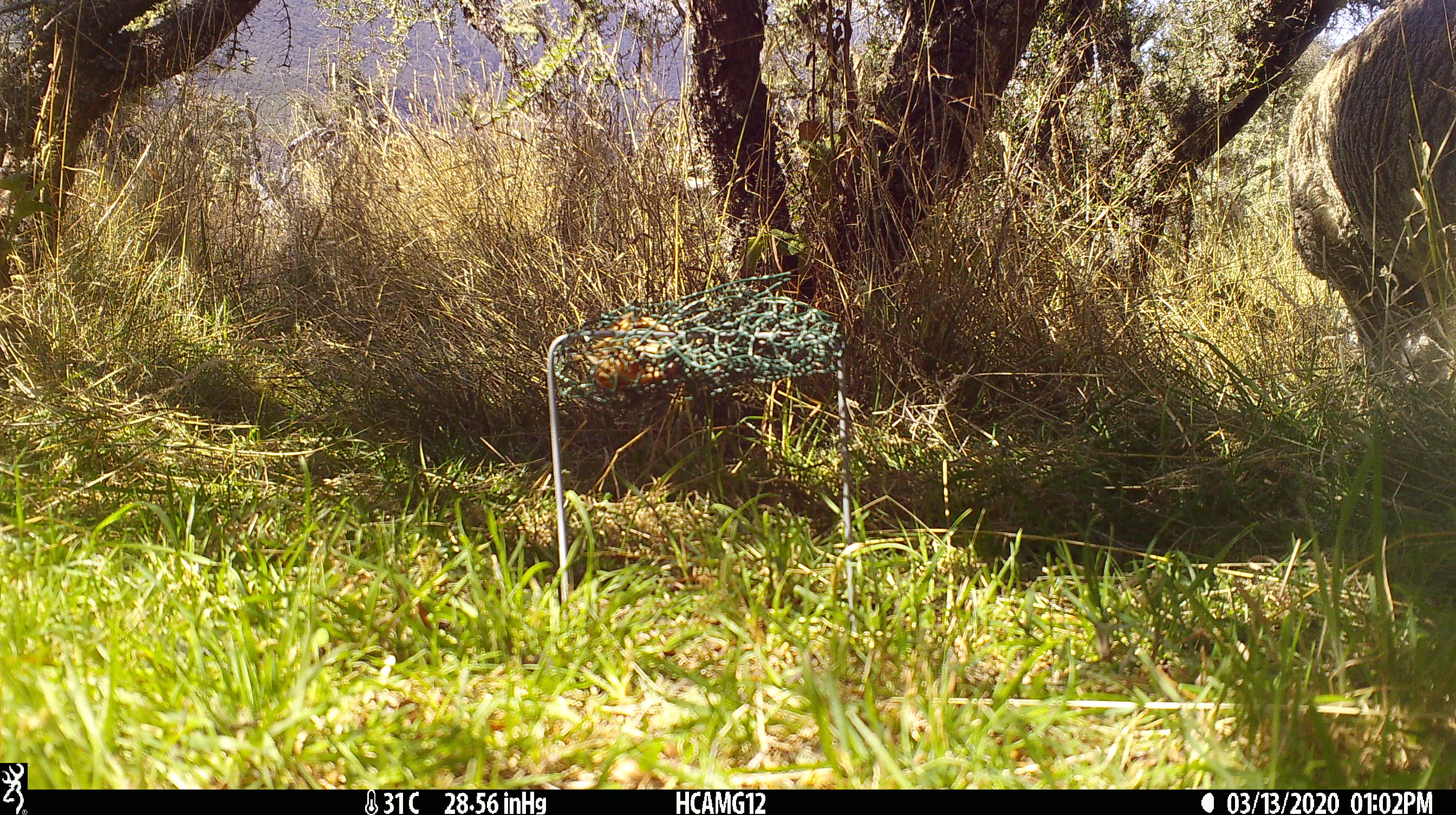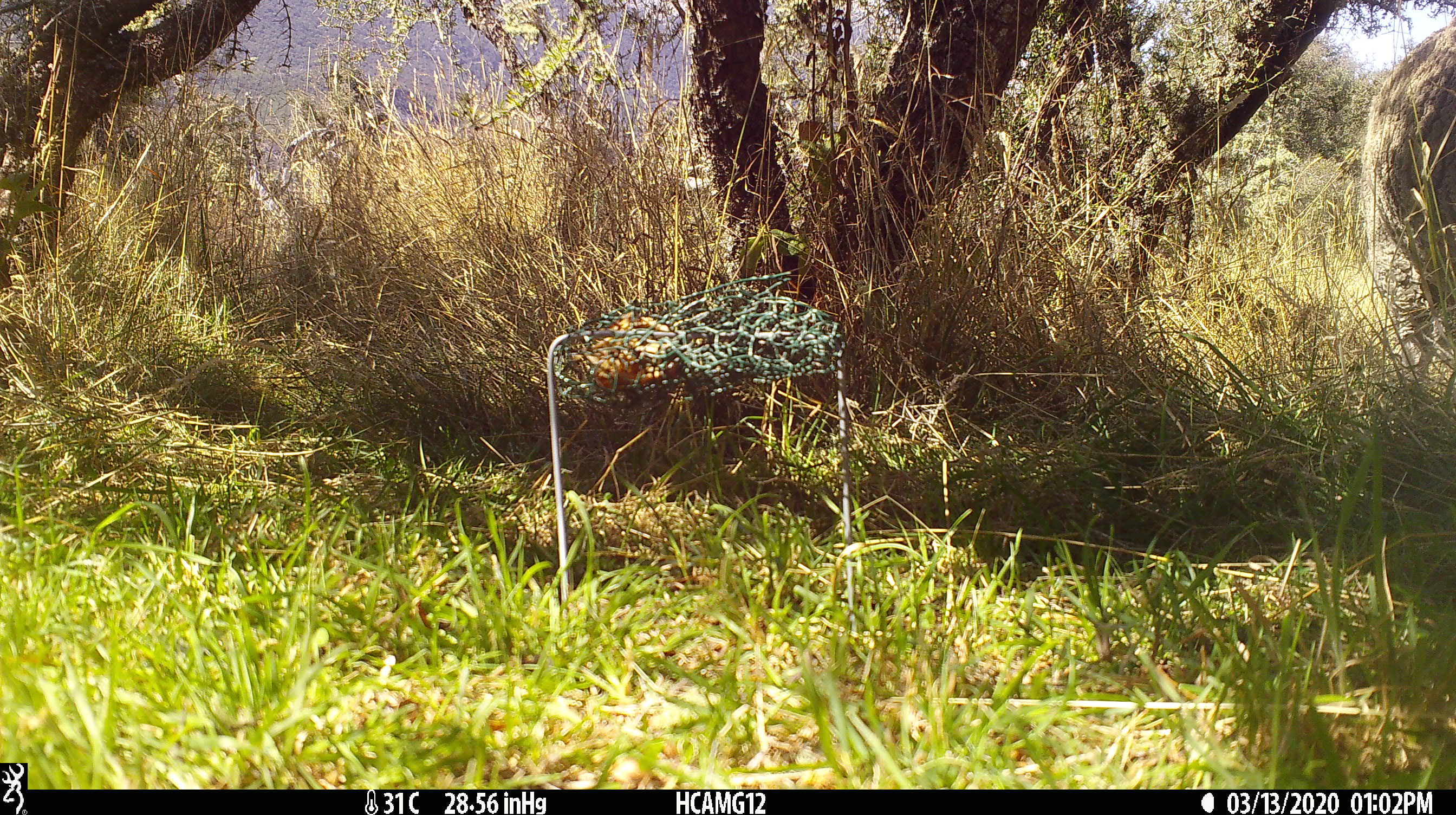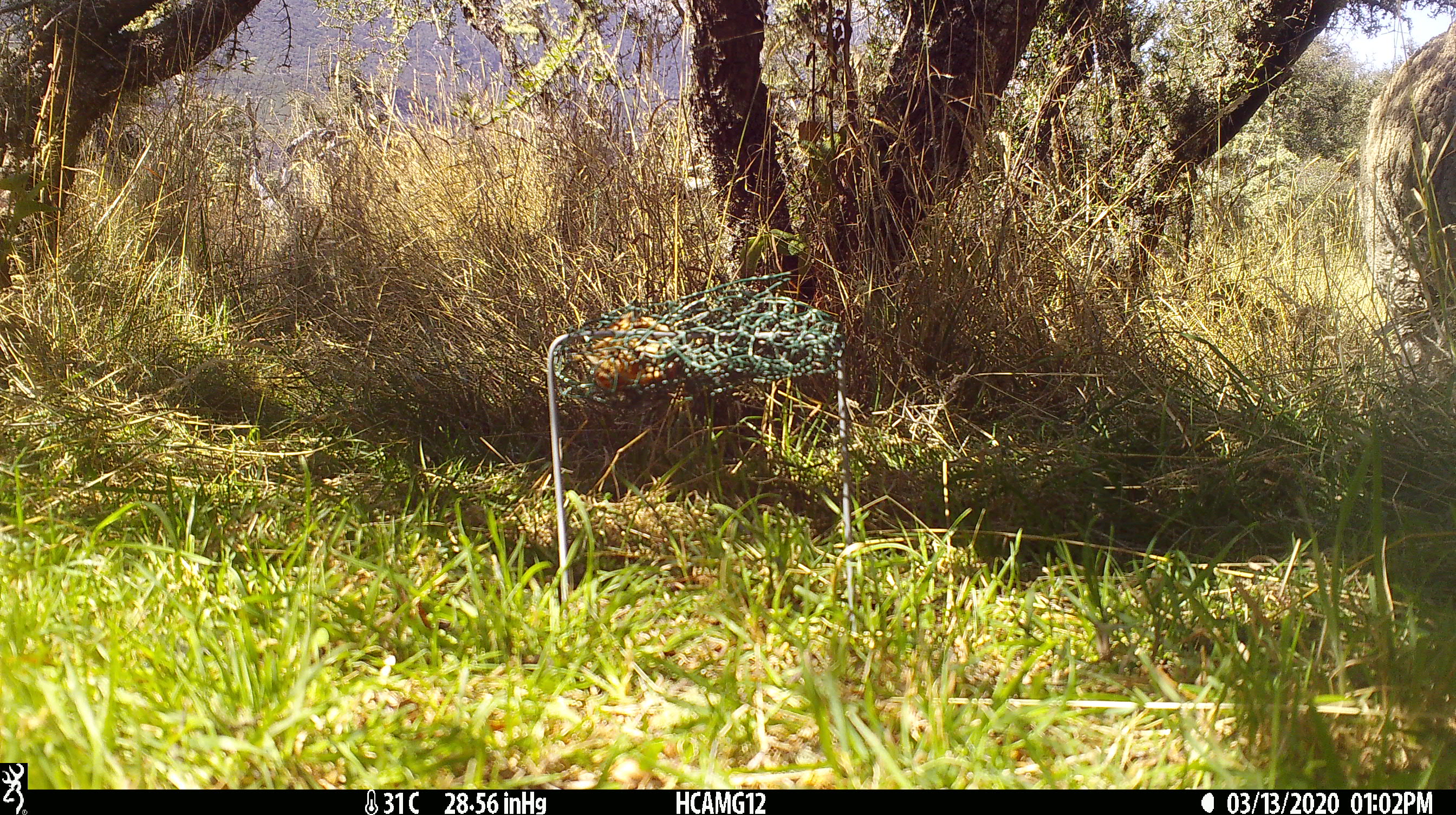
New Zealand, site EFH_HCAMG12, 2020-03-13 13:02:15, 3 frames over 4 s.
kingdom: Animalia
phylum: Chordata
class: Mammalia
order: Artiodactyla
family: Bovidae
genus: Ovis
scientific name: Ovis aries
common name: domestic sheep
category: sheep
Sheep (domestic sheep) (Ovis aries).